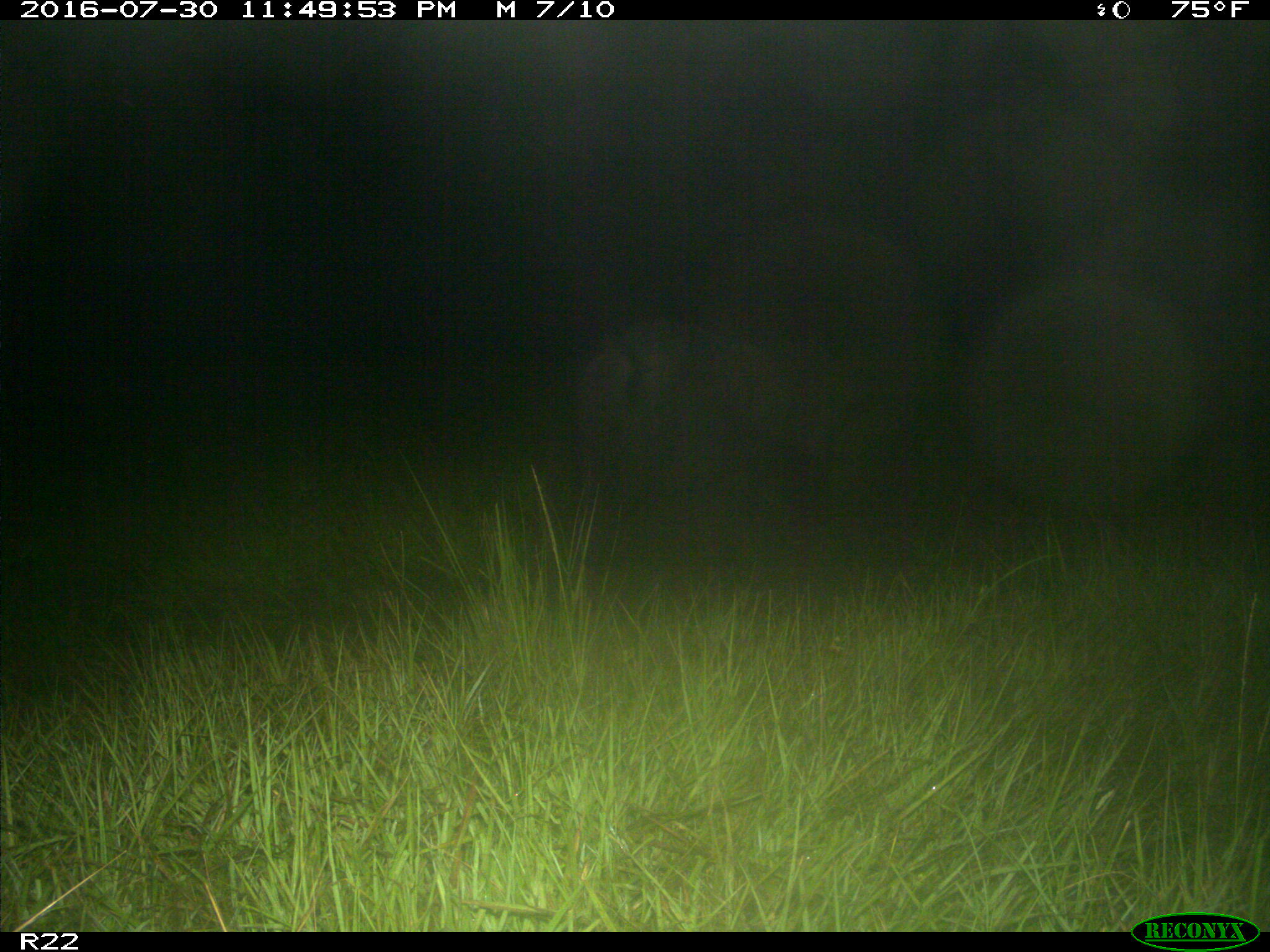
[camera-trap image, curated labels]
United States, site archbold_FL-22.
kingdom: Animalia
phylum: Chordata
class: Mammalia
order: Artiodactyla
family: Suidae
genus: Sus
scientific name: Sus scrofa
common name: wild boar